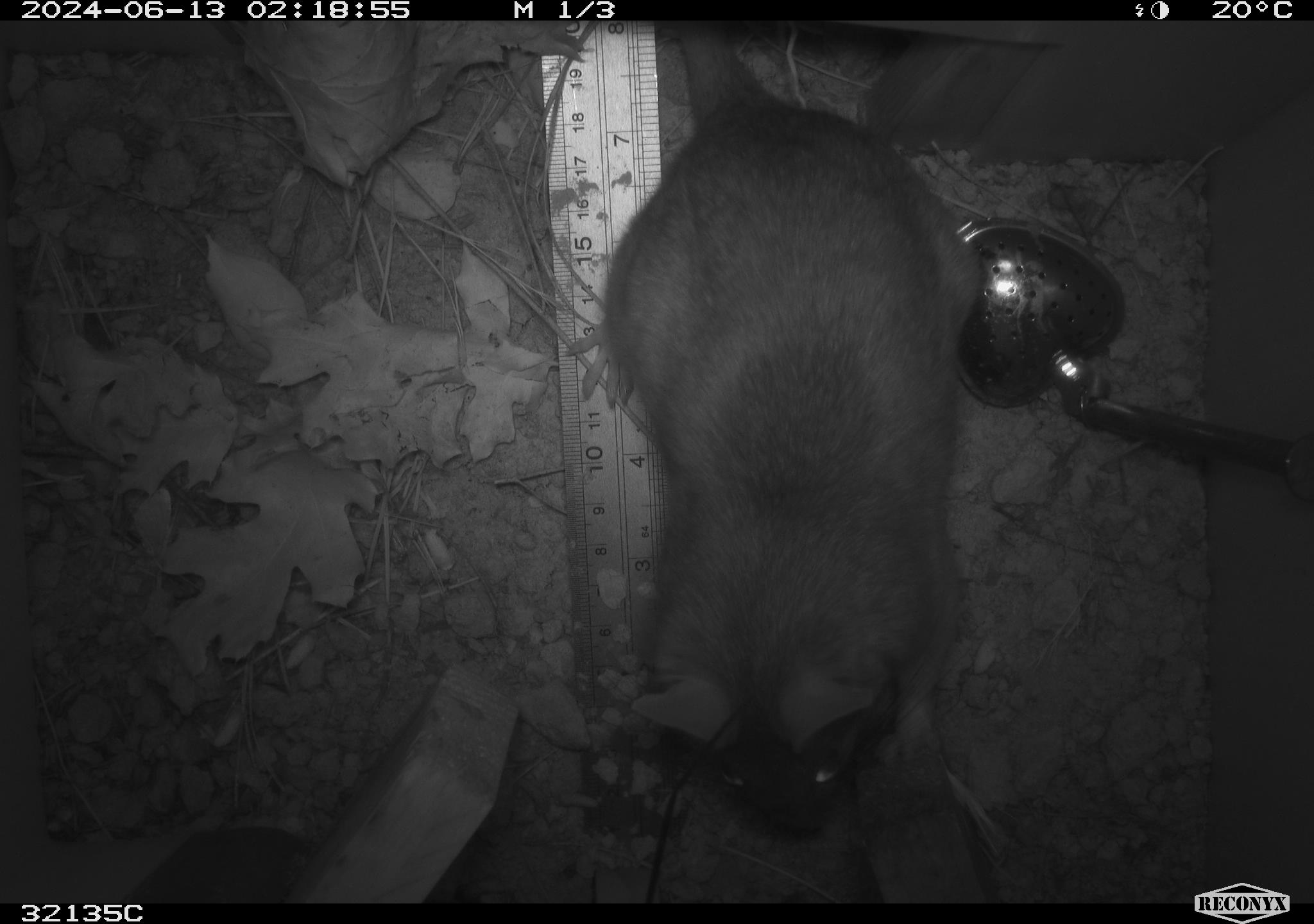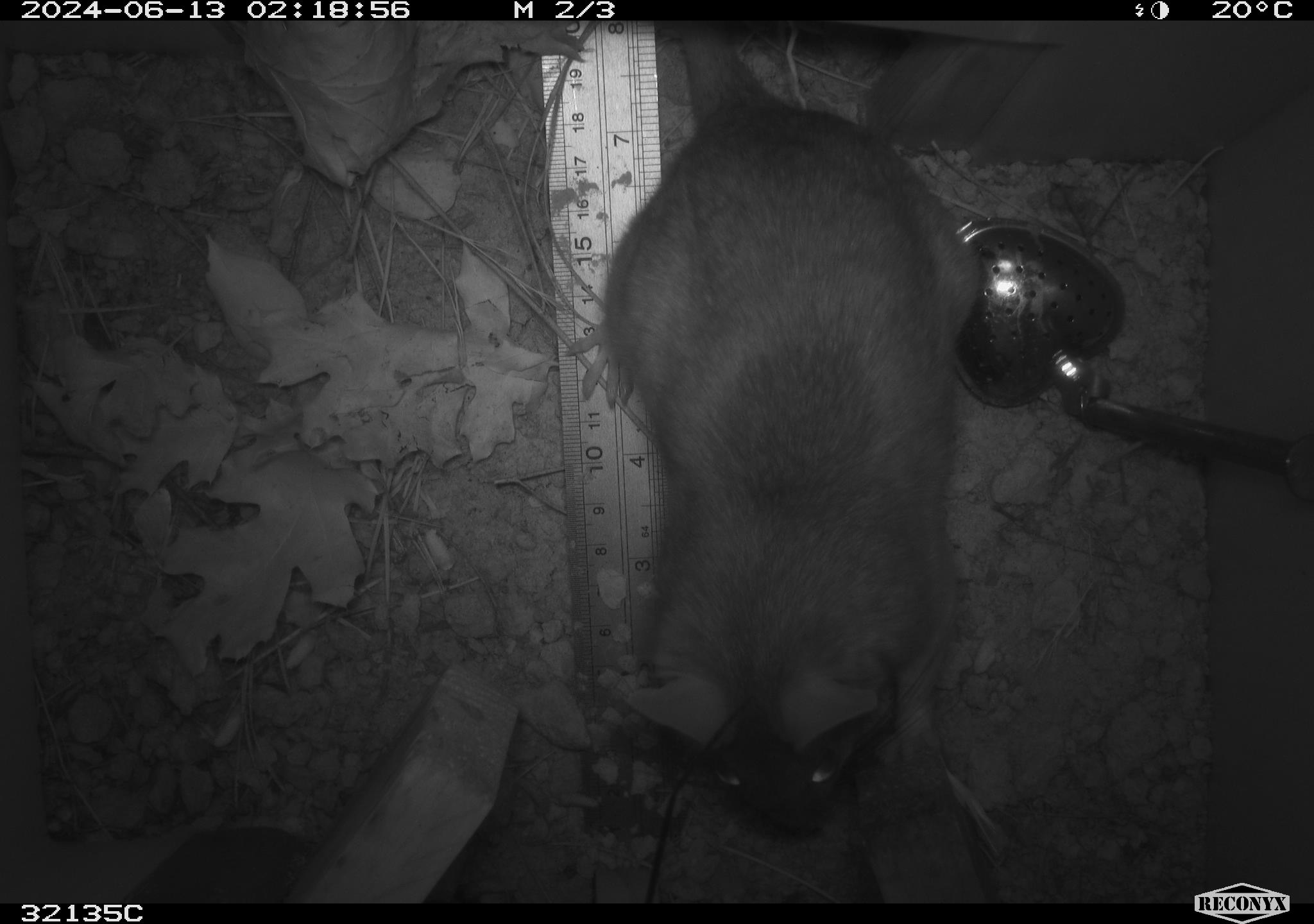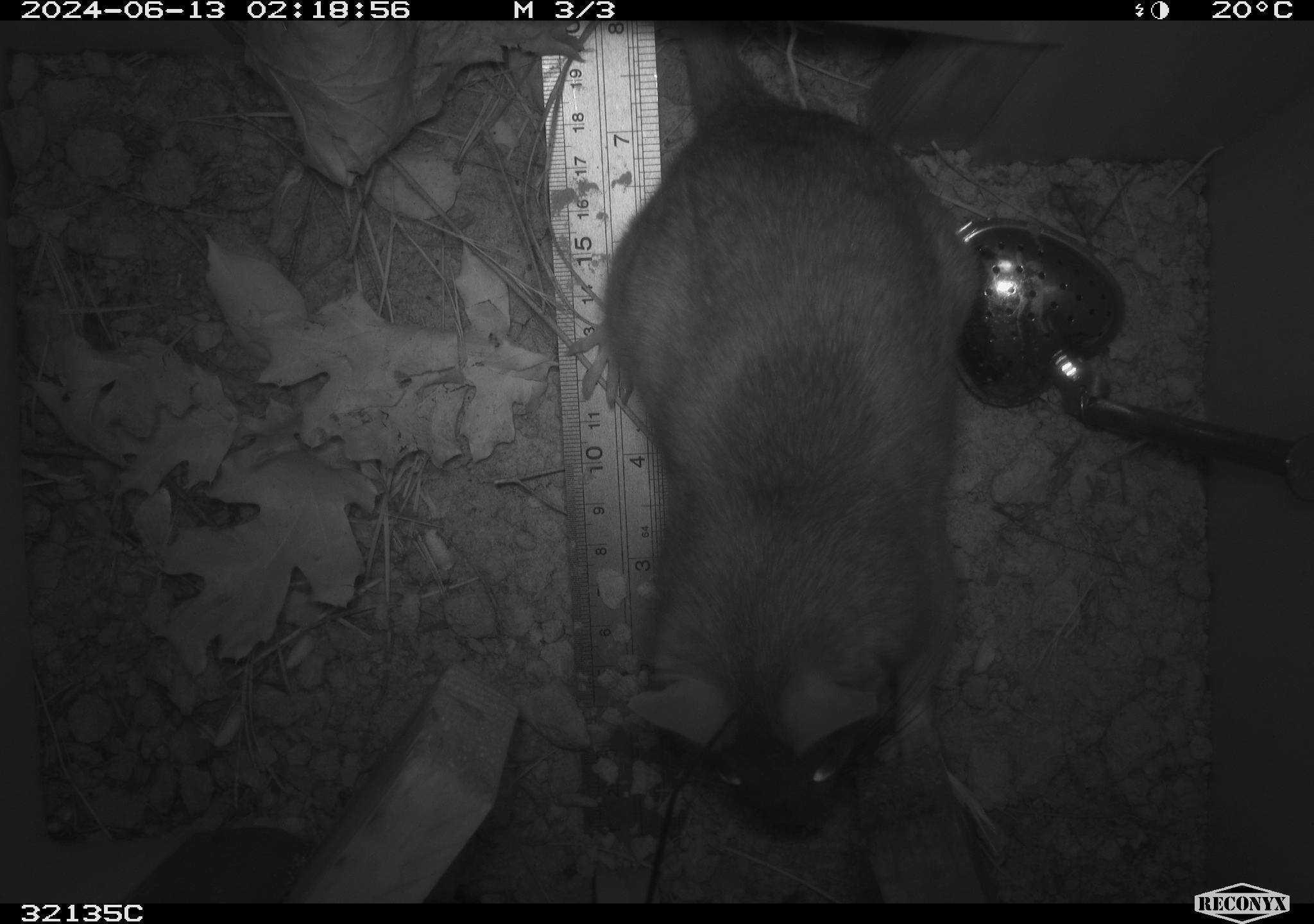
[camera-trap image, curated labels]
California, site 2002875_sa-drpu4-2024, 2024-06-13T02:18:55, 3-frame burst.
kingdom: Animalia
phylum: Chordata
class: Mammalia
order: Rodentia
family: Cricetidae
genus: Neotoma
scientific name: Neotoma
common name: pack rat or woodrat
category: neotoma species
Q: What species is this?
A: Neotoma species (pack rat or woodrat) (Neotoma).